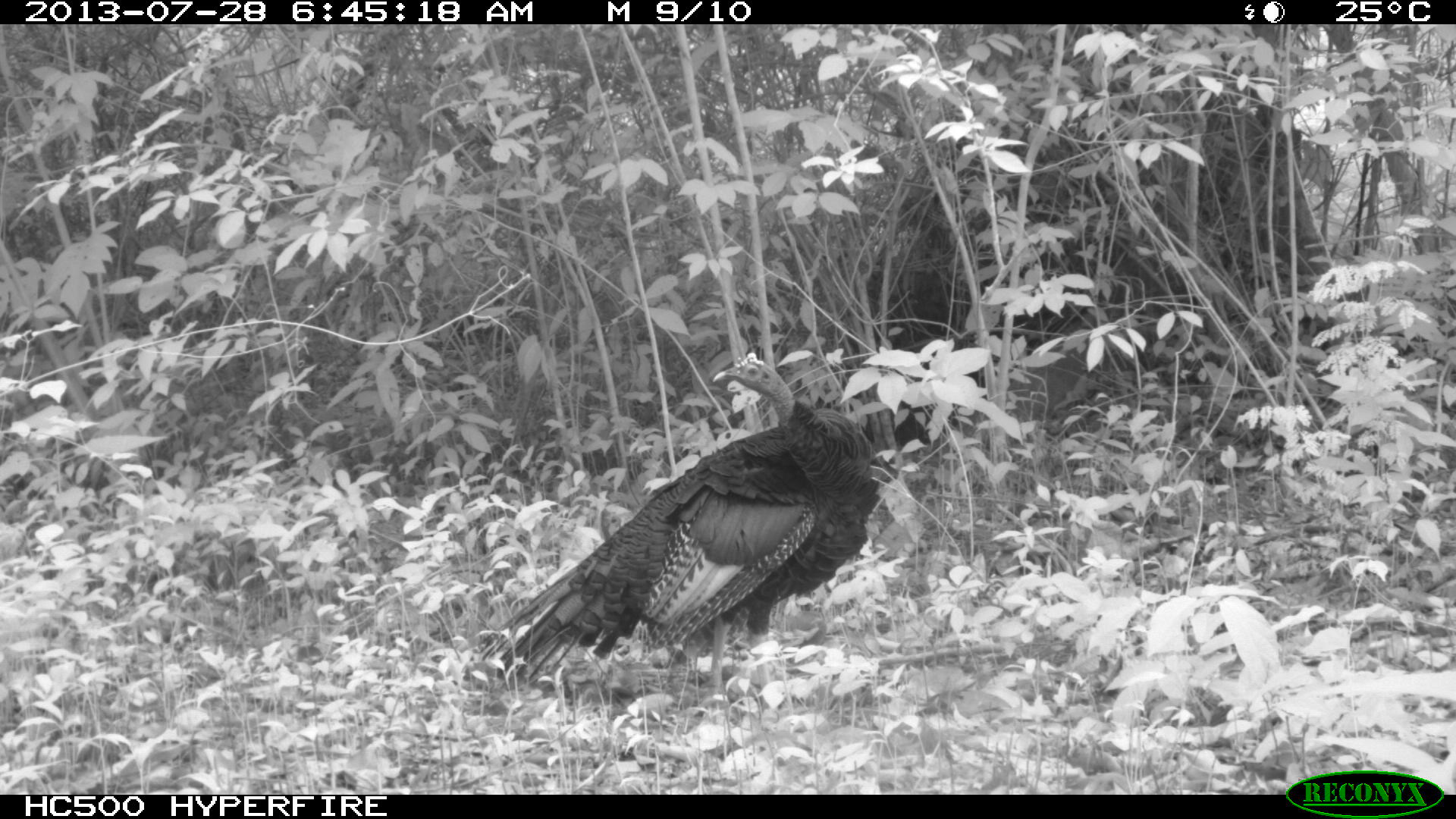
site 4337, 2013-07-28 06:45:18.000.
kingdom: Animalia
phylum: Chordata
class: Aves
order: Galliformes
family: Phasianidae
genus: Meleagris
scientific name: Meleagris ocellata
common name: ocellated turkey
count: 1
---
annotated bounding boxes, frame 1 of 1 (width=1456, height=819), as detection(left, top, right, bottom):
meleagris ocellata: detection(473, 351, 880, 714)